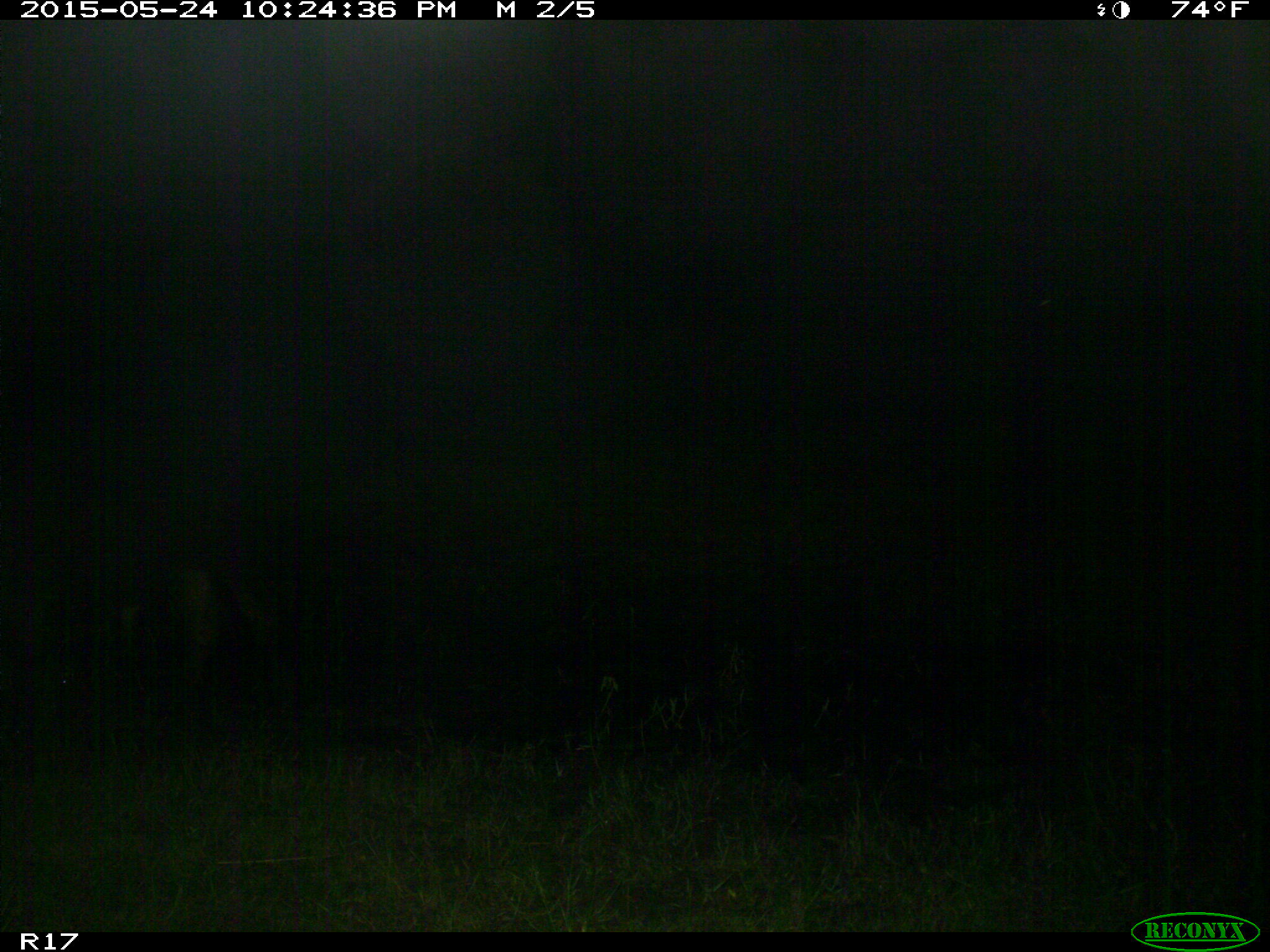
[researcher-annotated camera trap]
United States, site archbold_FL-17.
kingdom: Animalia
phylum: Chordata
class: Mammalia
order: Artiodactyla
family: Bovidae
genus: Bos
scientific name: Bos taurus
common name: domestic cow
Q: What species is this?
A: Bos taurus (domestic cow).